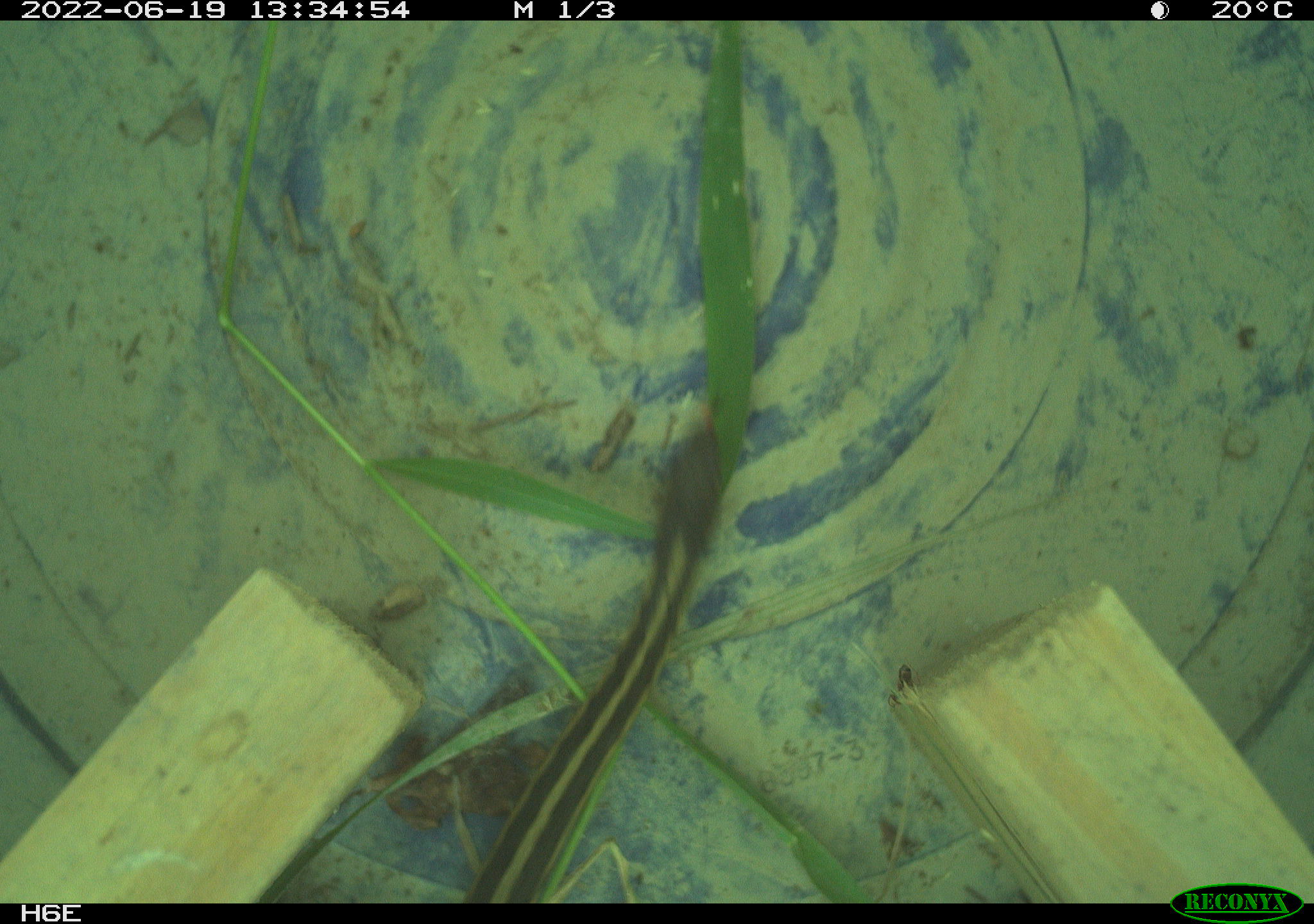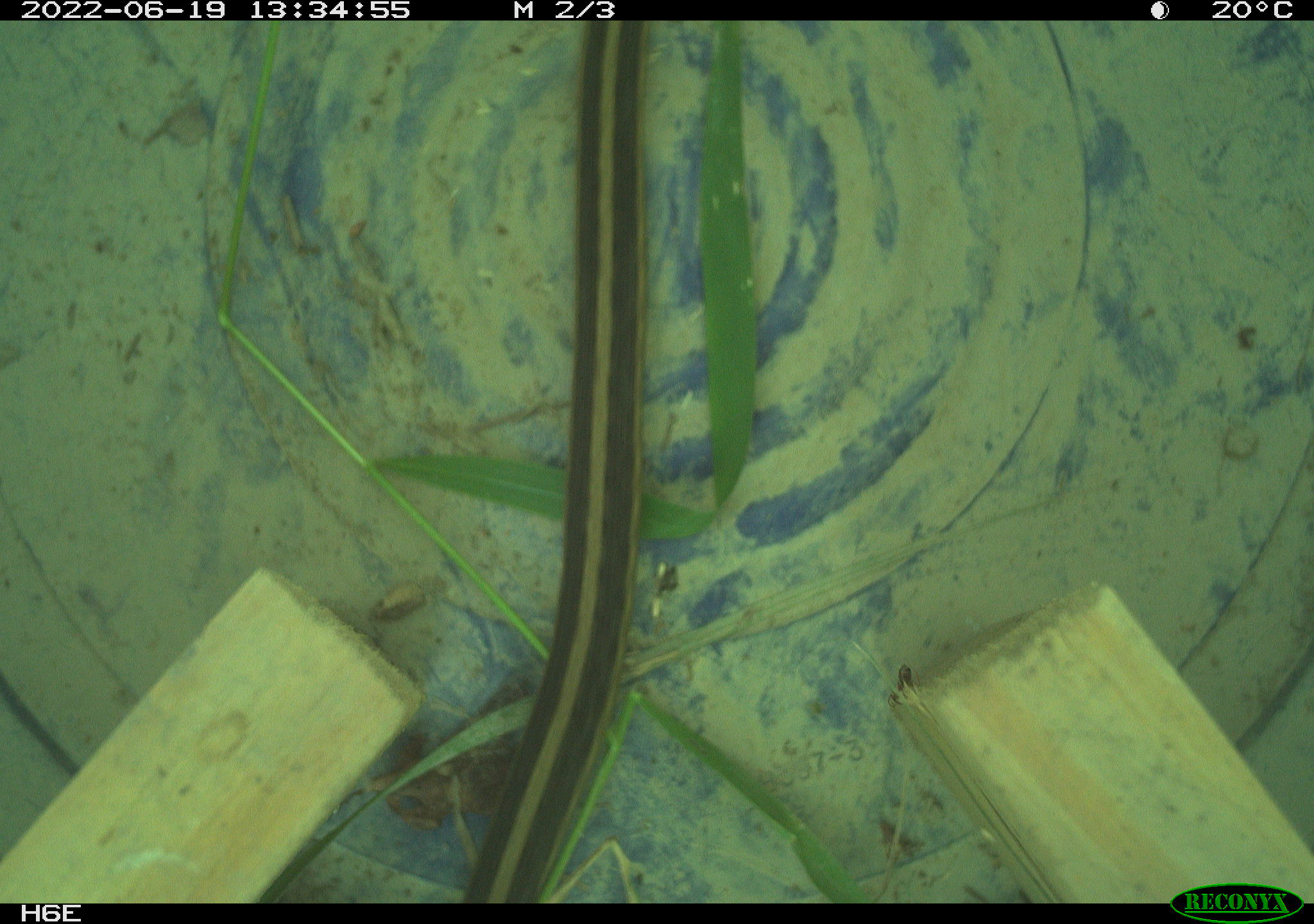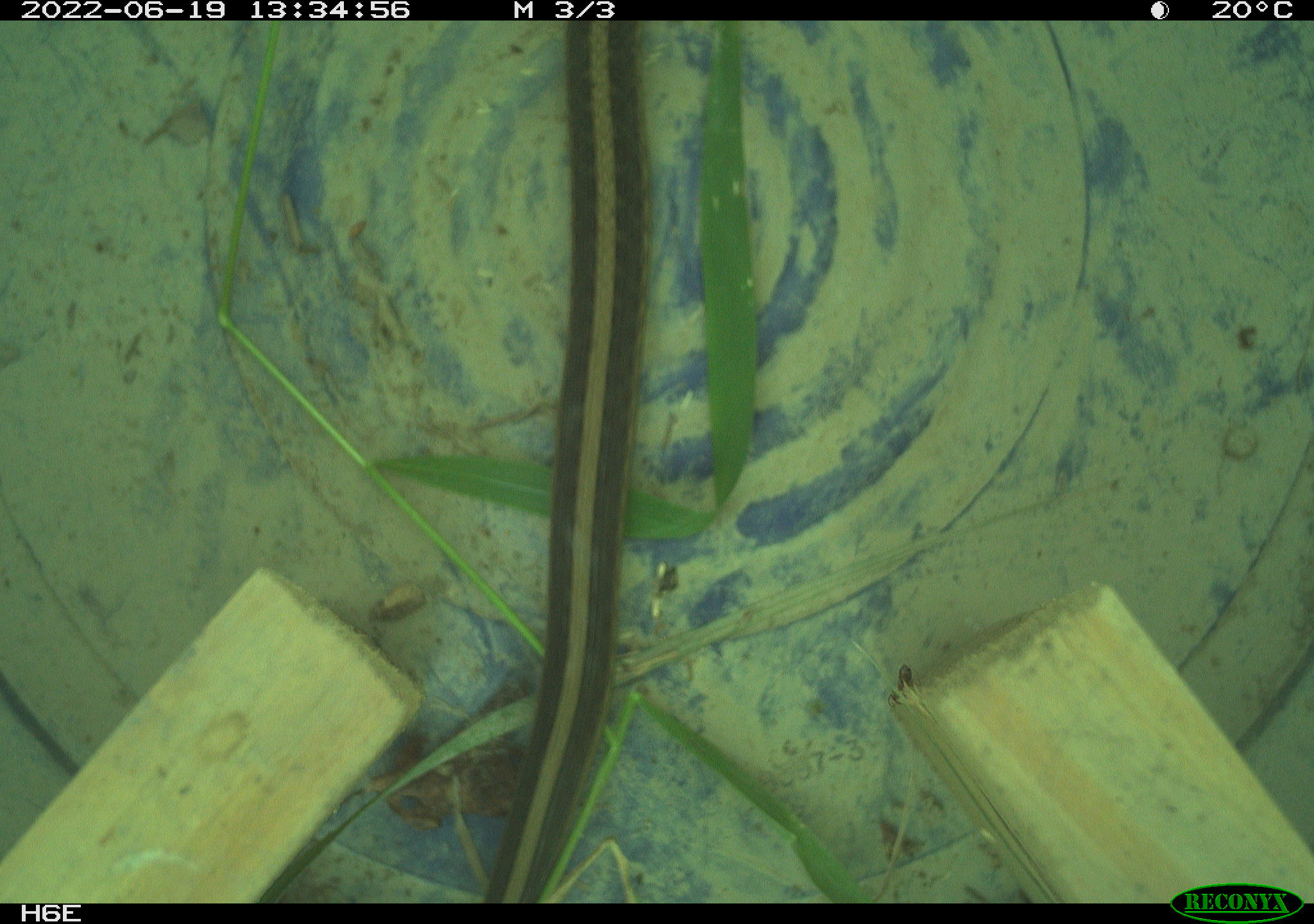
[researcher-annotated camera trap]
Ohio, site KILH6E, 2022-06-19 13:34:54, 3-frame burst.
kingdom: Animalia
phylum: Chordata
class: Reptilia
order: Squamata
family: Colubridae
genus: Thamnophis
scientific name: Thamnophis sirtalis sirtalis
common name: eastern gartersnake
Eastern gartersnake (Thamnophis sirtalis sirtalis).